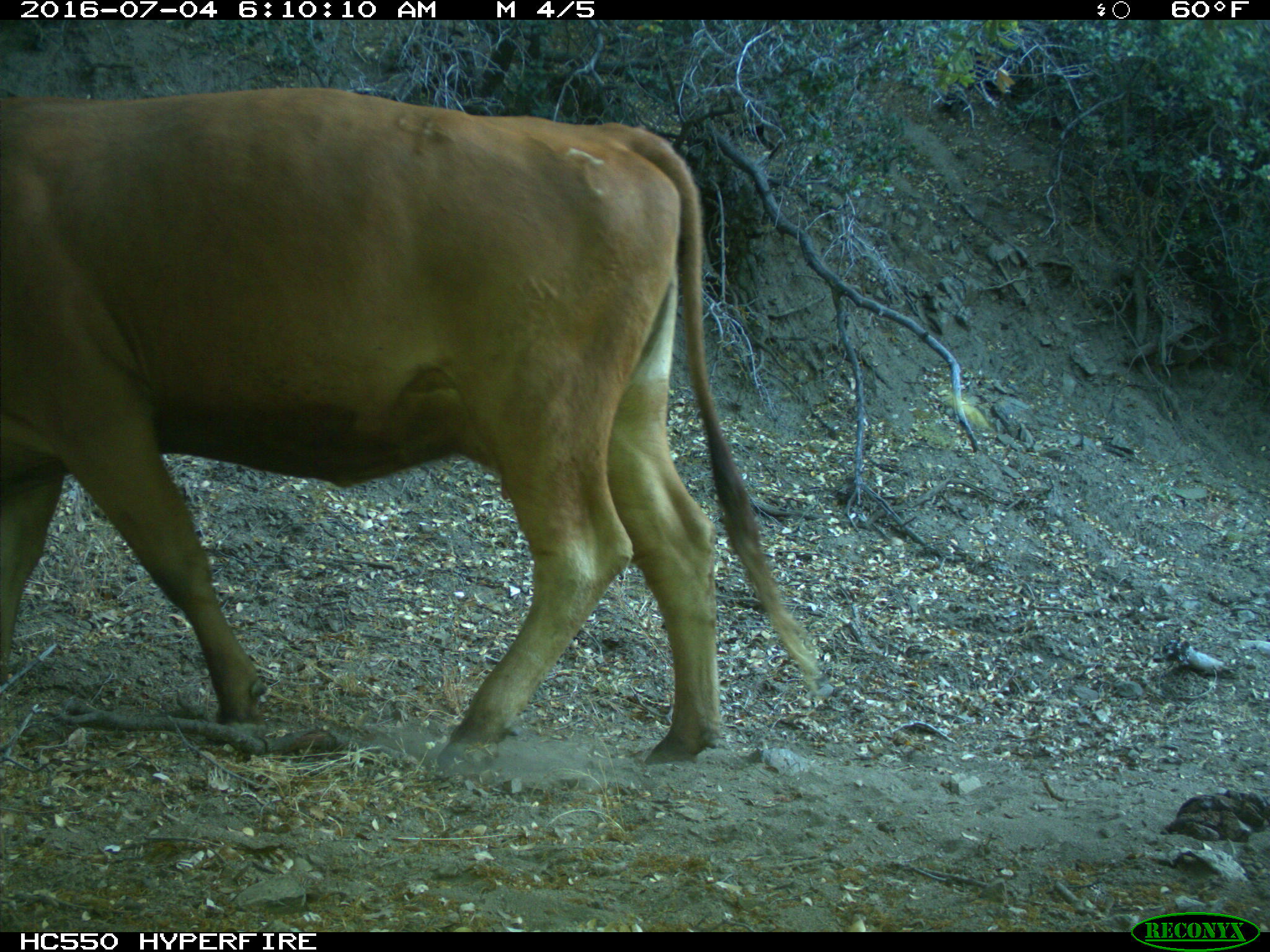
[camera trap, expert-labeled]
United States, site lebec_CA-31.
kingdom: Animalia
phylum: Chordata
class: Mammalia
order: Artiodactyla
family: Bovidae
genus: Bos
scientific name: Bos taurus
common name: domestic cow